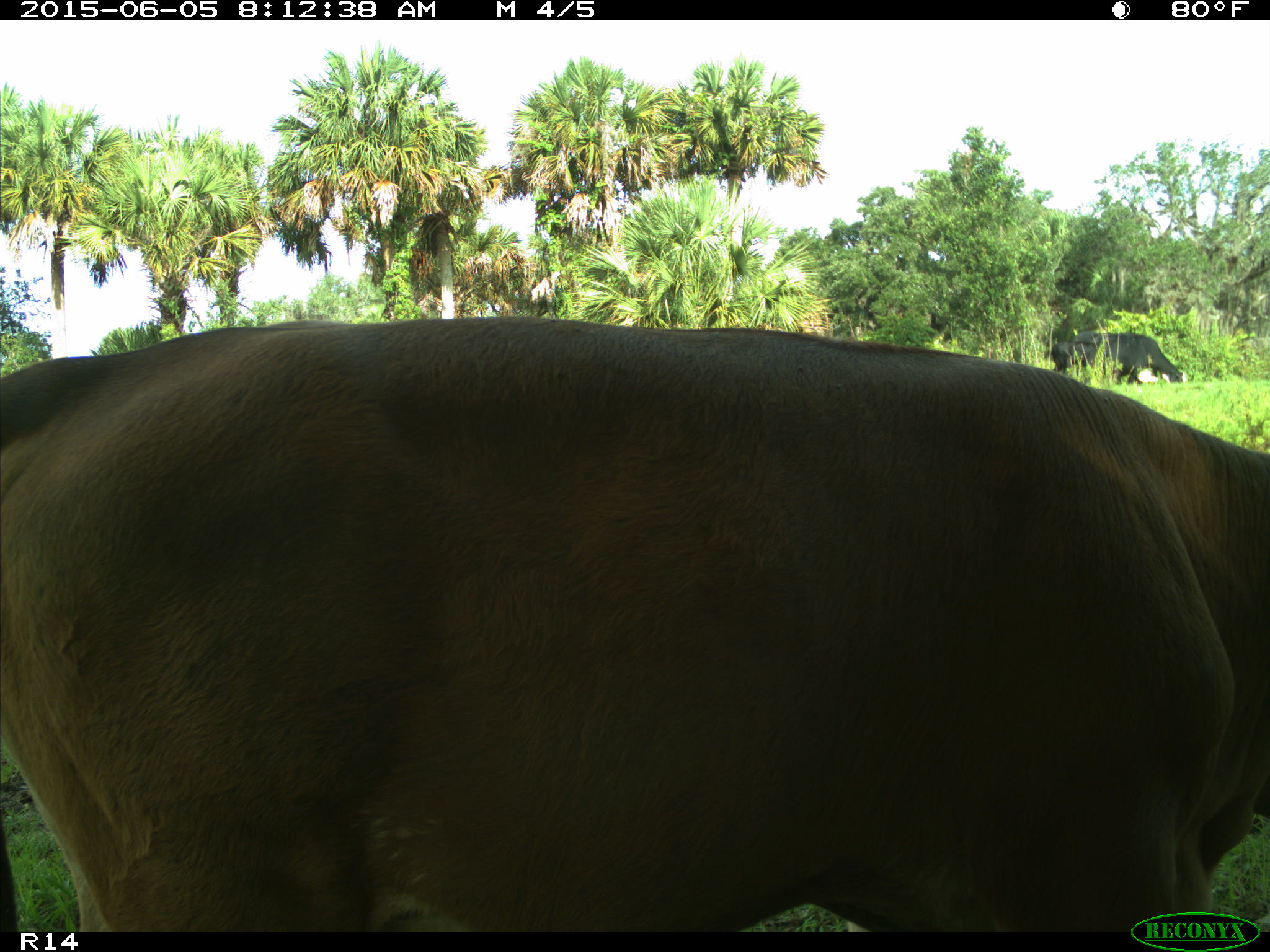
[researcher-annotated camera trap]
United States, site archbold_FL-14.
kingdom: Animalia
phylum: Chordata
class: Mammalia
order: Artiodactyla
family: Bovidae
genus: Bos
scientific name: Bos taurus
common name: domestic cow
Bos taurus (domestic cow).